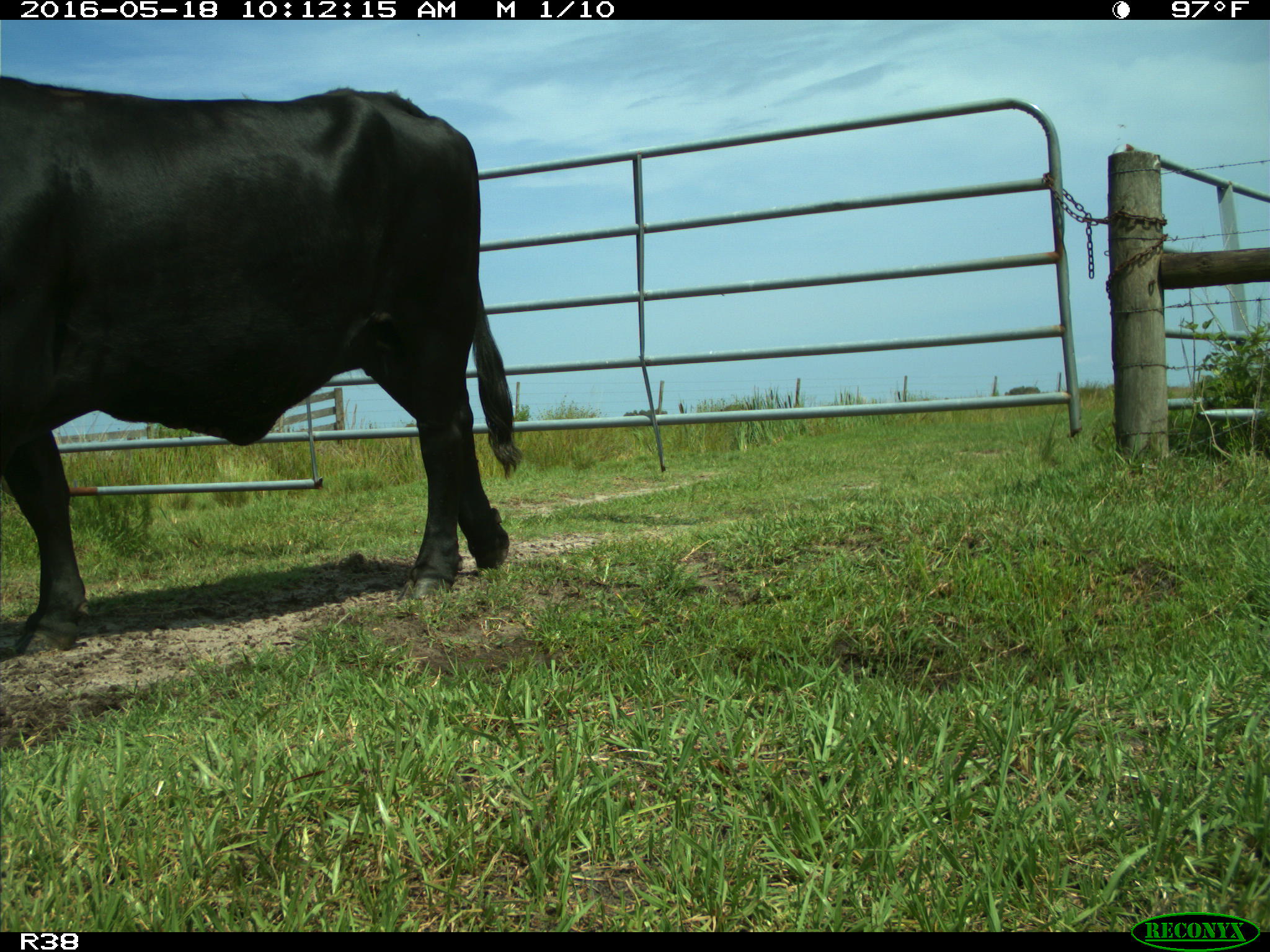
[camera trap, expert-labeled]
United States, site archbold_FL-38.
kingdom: Animalia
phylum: Chordata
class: Mammalia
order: Artiodactyla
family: Bovidae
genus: Bos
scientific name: Bos taurus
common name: domestic cow